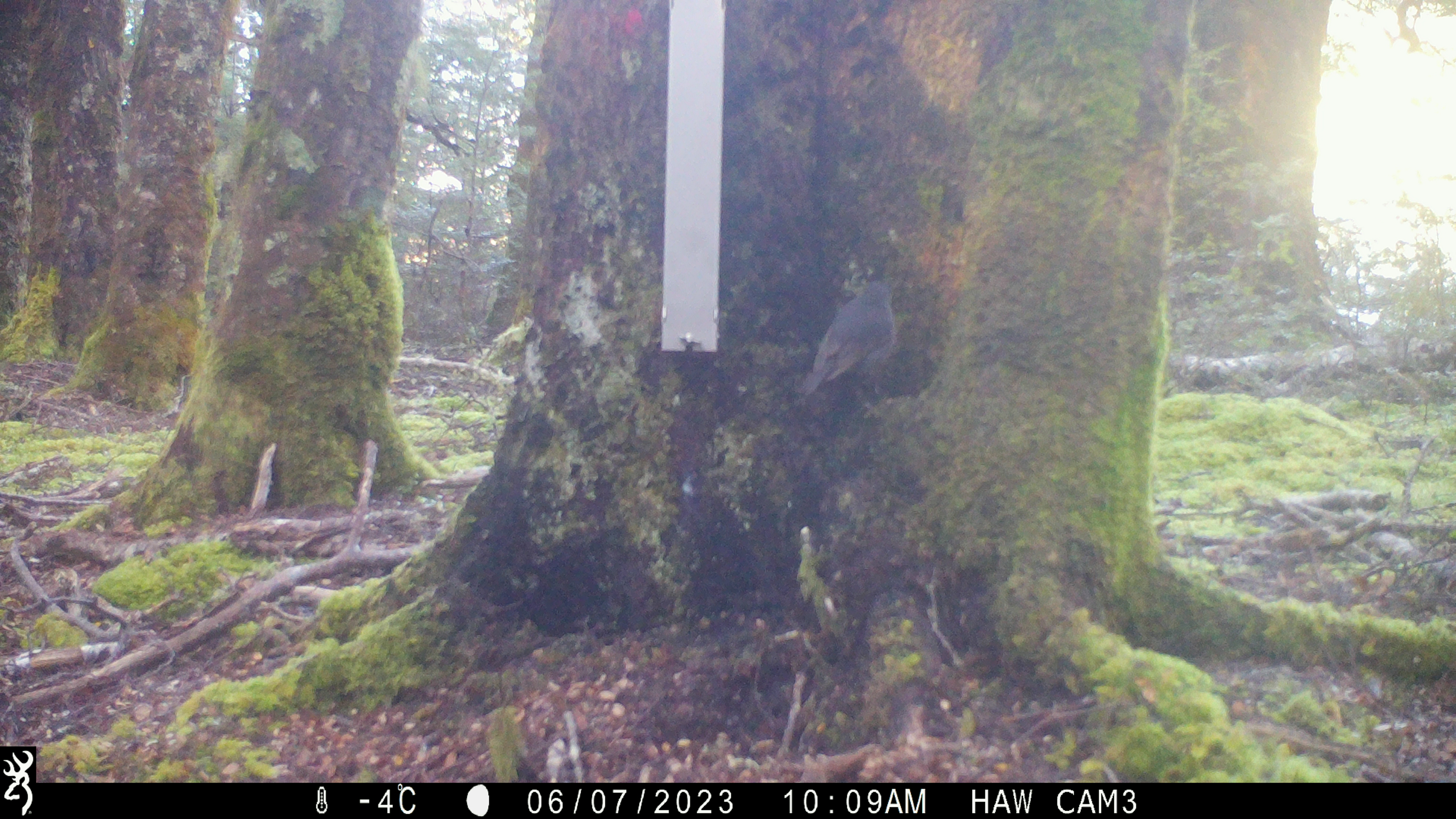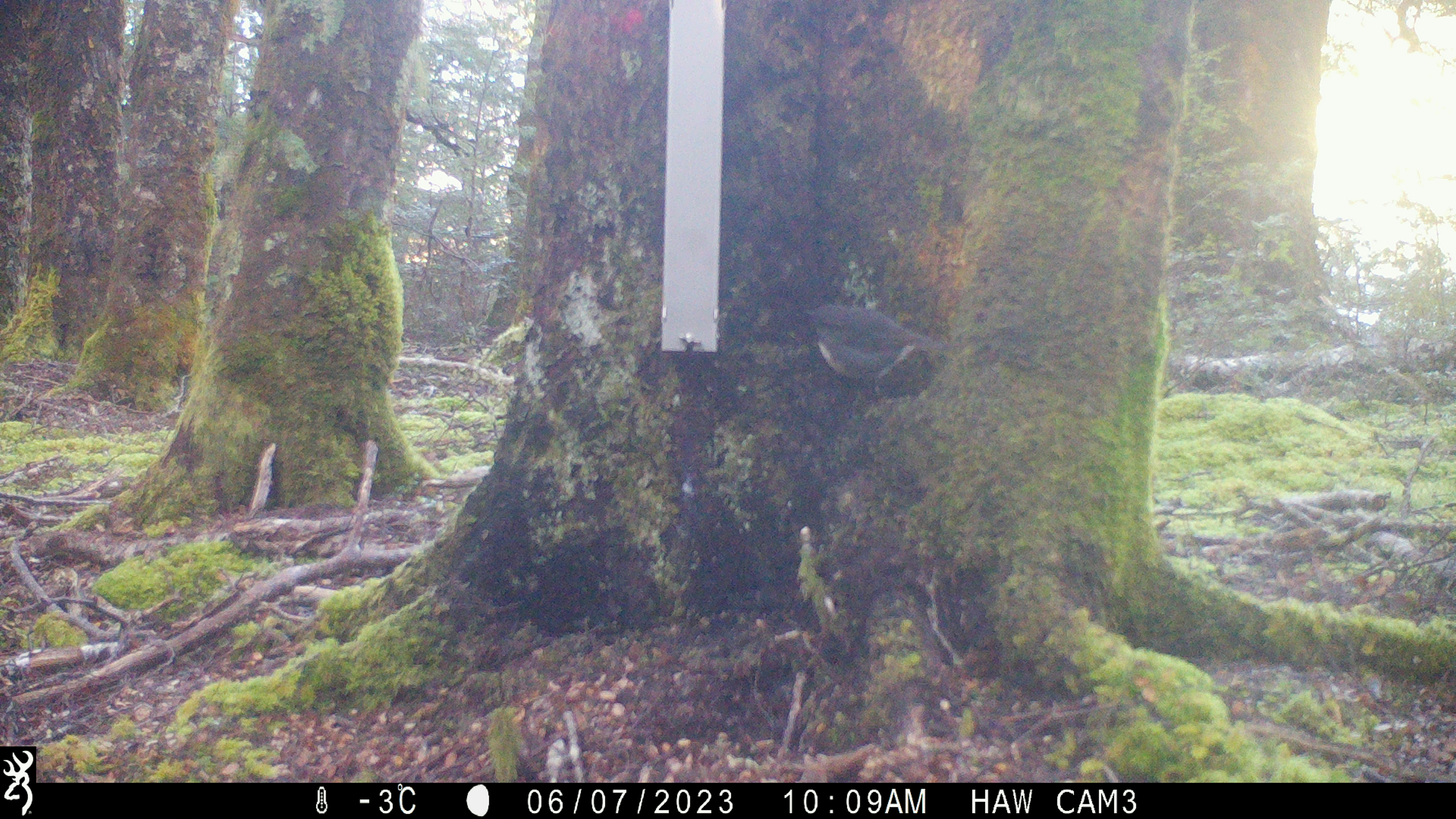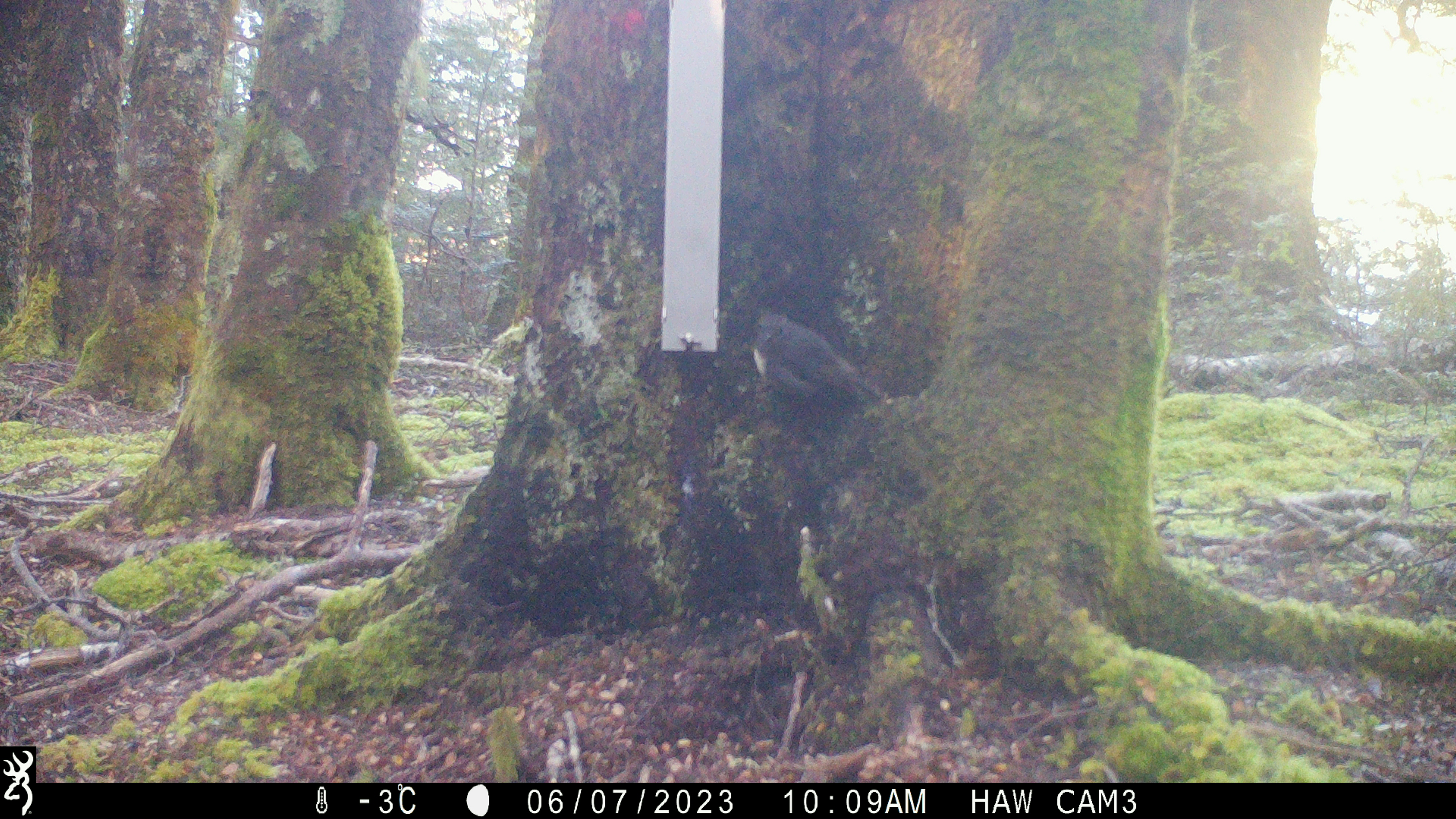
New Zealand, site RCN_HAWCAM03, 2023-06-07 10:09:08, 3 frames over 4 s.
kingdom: Animalia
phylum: Chordata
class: Aves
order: Passeriformes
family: Petroicidae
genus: Petroica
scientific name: Petroica australis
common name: new zealand robin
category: robin